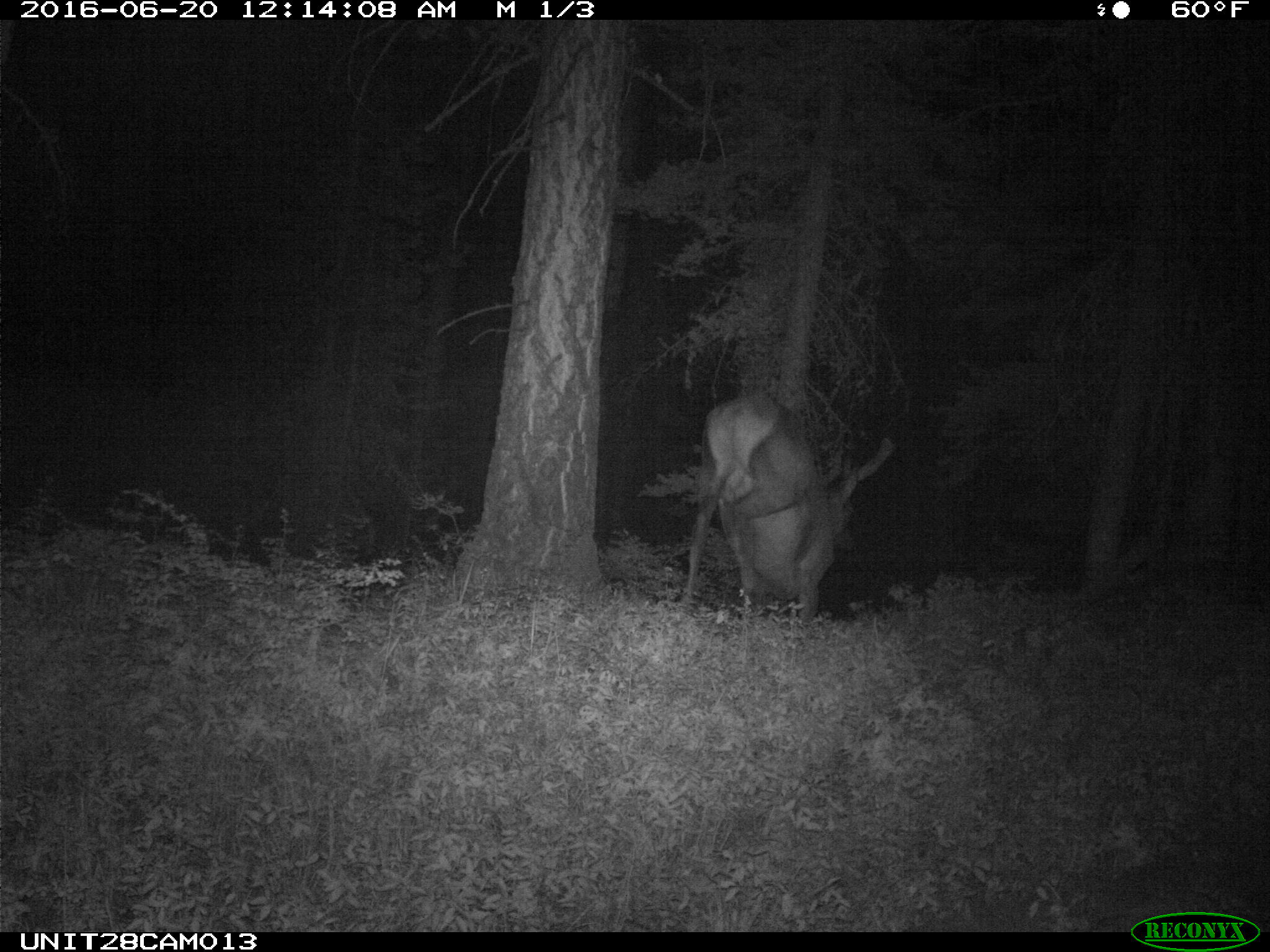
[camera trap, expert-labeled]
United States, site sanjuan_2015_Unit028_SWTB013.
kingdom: Animalia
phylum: Chordata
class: Mammalia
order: Artiodactyla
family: Cervidae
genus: Cervus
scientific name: Cervus elaphus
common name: red deer